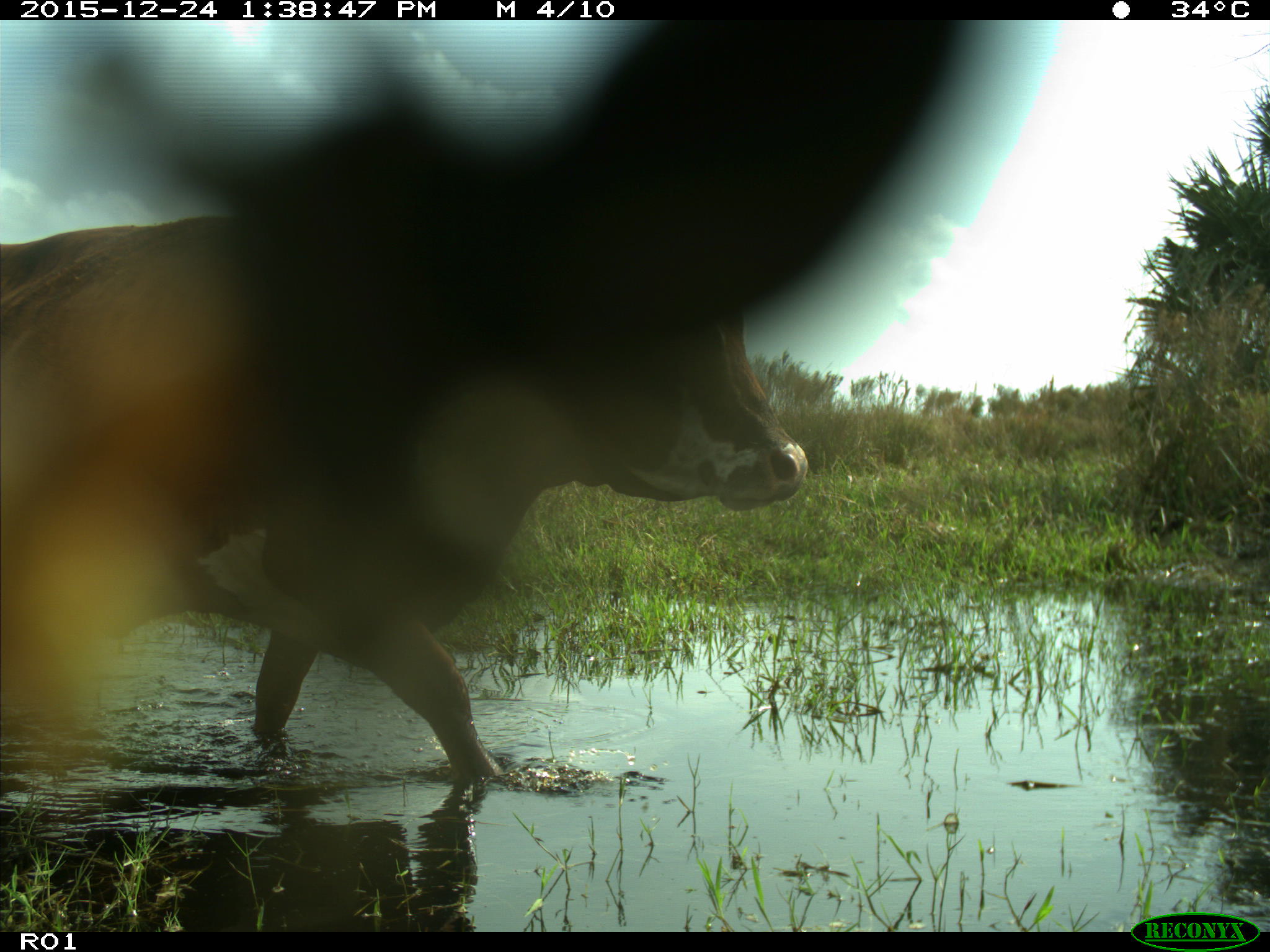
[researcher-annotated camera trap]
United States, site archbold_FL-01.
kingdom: Animalia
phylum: Chordata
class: Mammalia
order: Artiodactyla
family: Bovidae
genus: Bos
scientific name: Bos taurus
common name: domestic cow